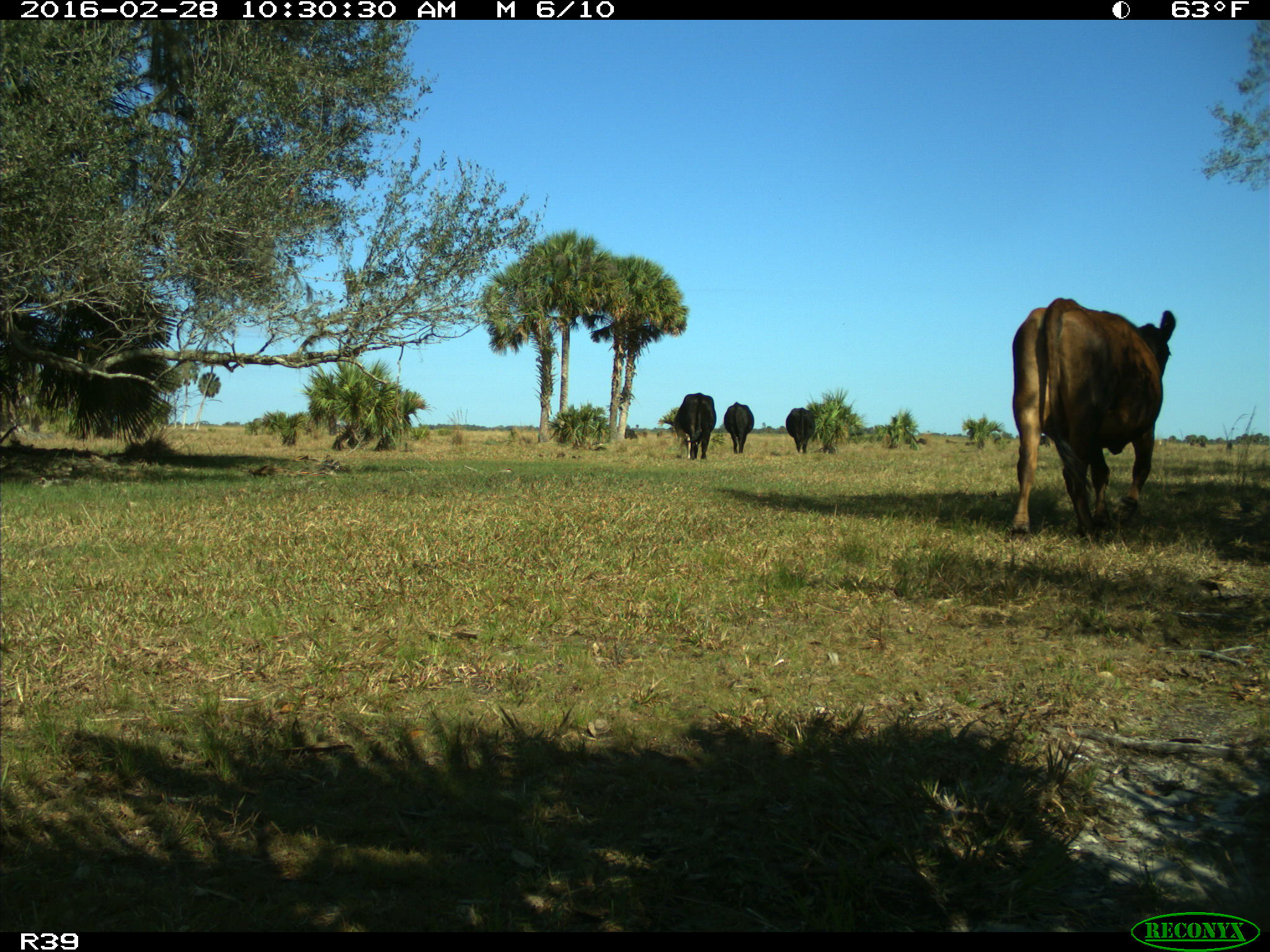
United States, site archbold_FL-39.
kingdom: Animalia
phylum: Chordata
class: Mammalia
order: Artiodactyla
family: Bovidae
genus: Bos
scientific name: Bos taurus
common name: domestic cow